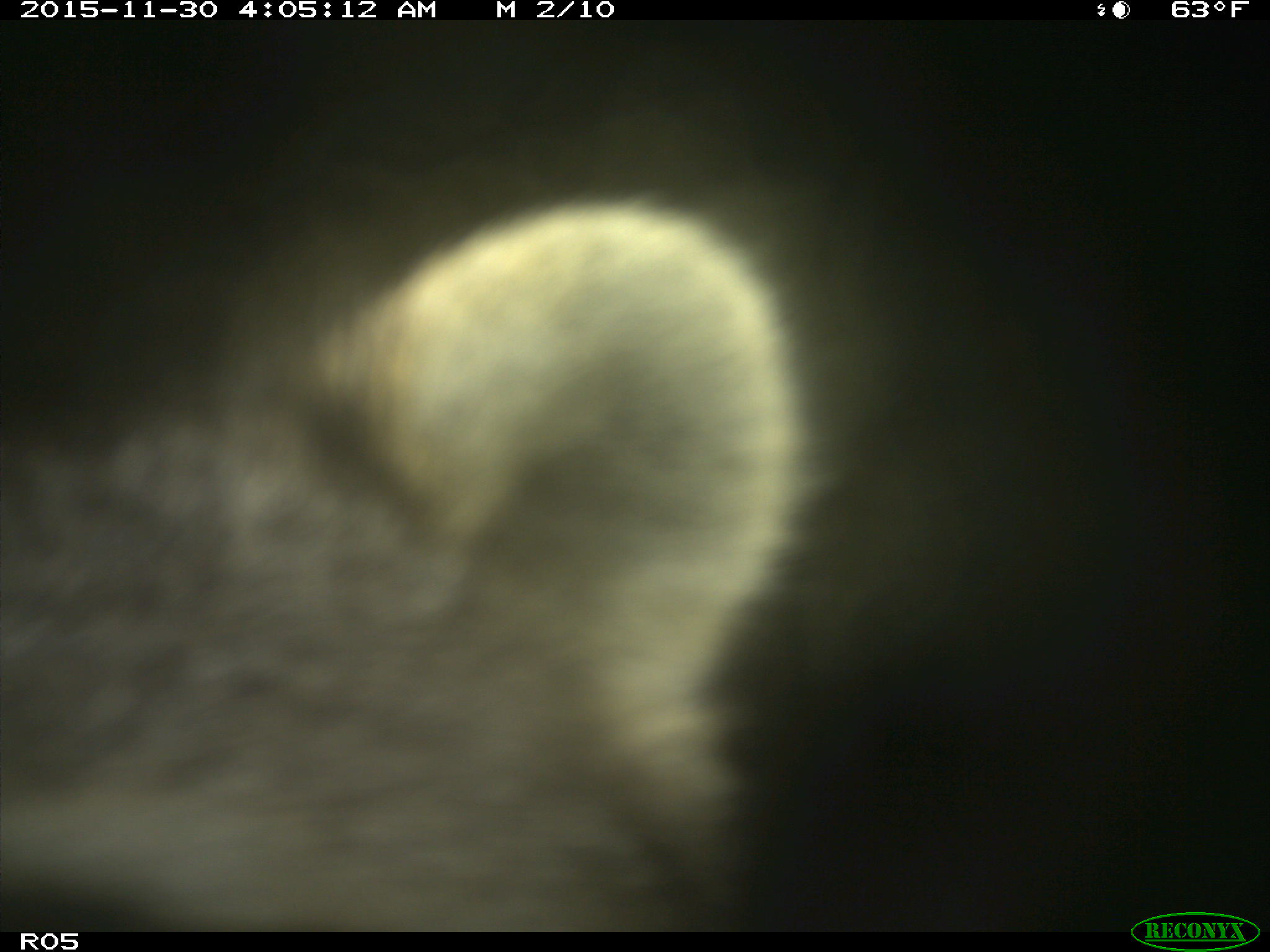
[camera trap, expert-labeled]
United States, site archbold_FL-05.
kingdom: Animalia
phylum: Chordata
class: Mammalia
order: Carnivora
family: Procyonidae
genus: Procyon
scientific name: Procyon lotor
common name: common raccoon